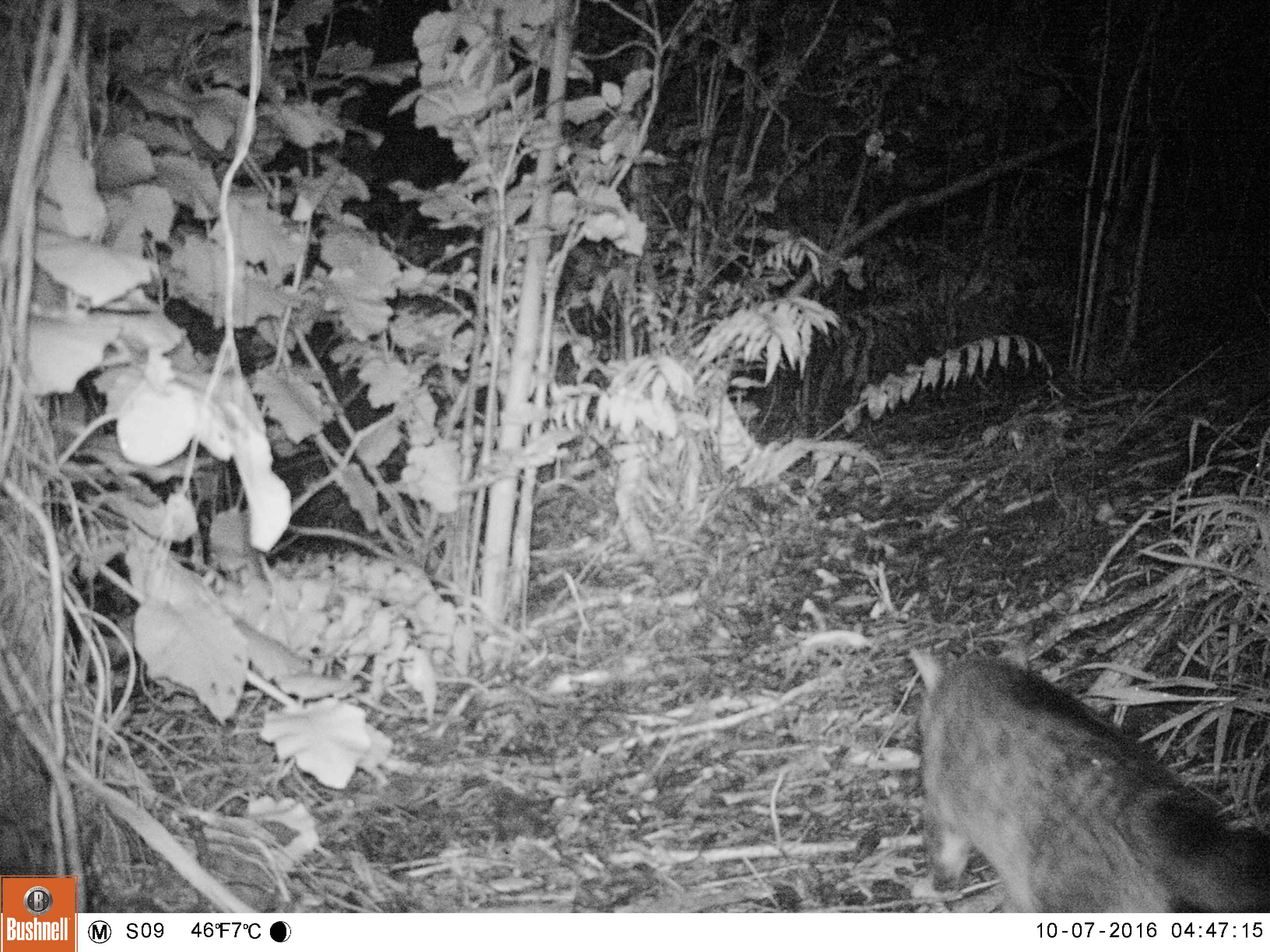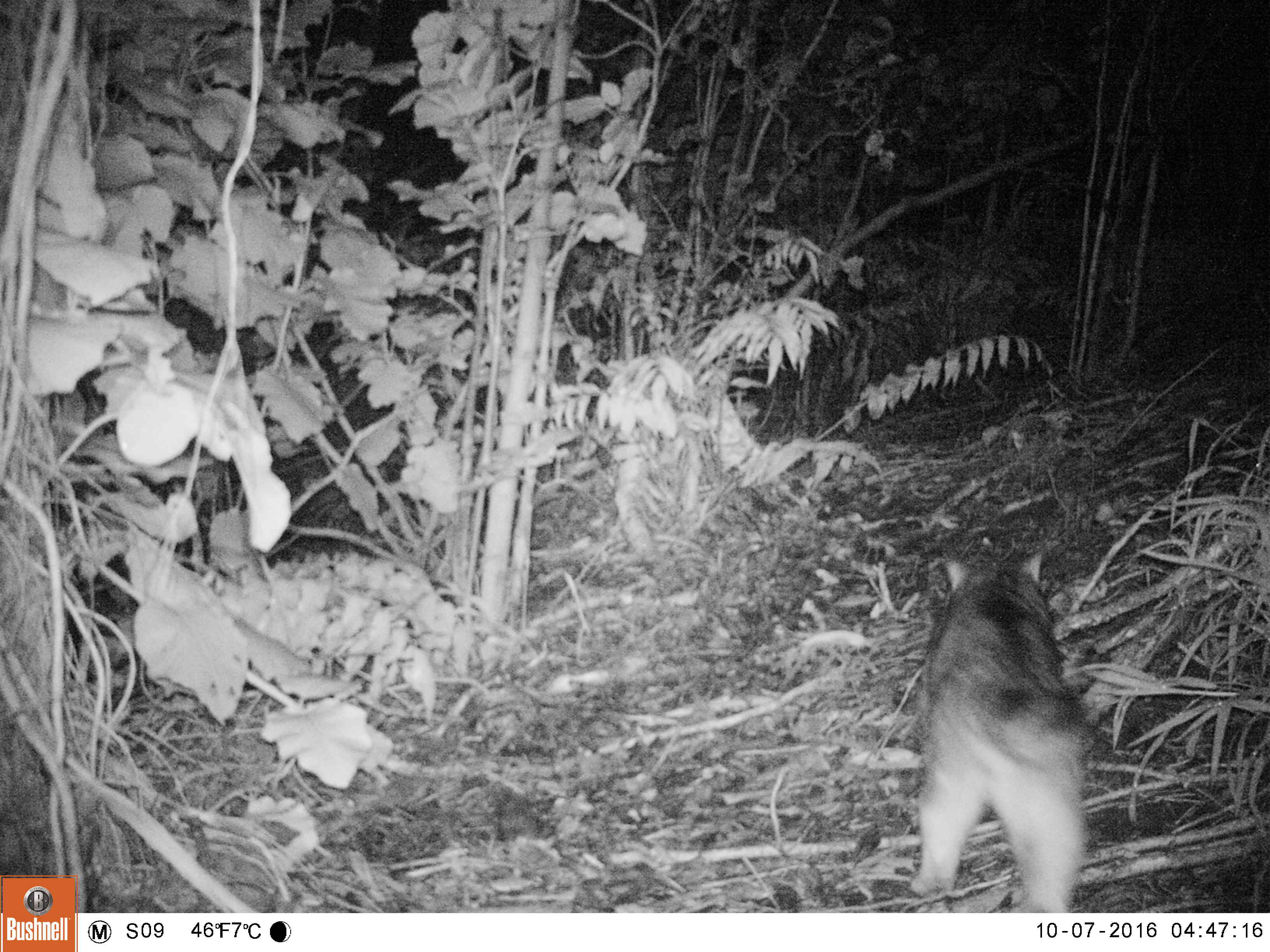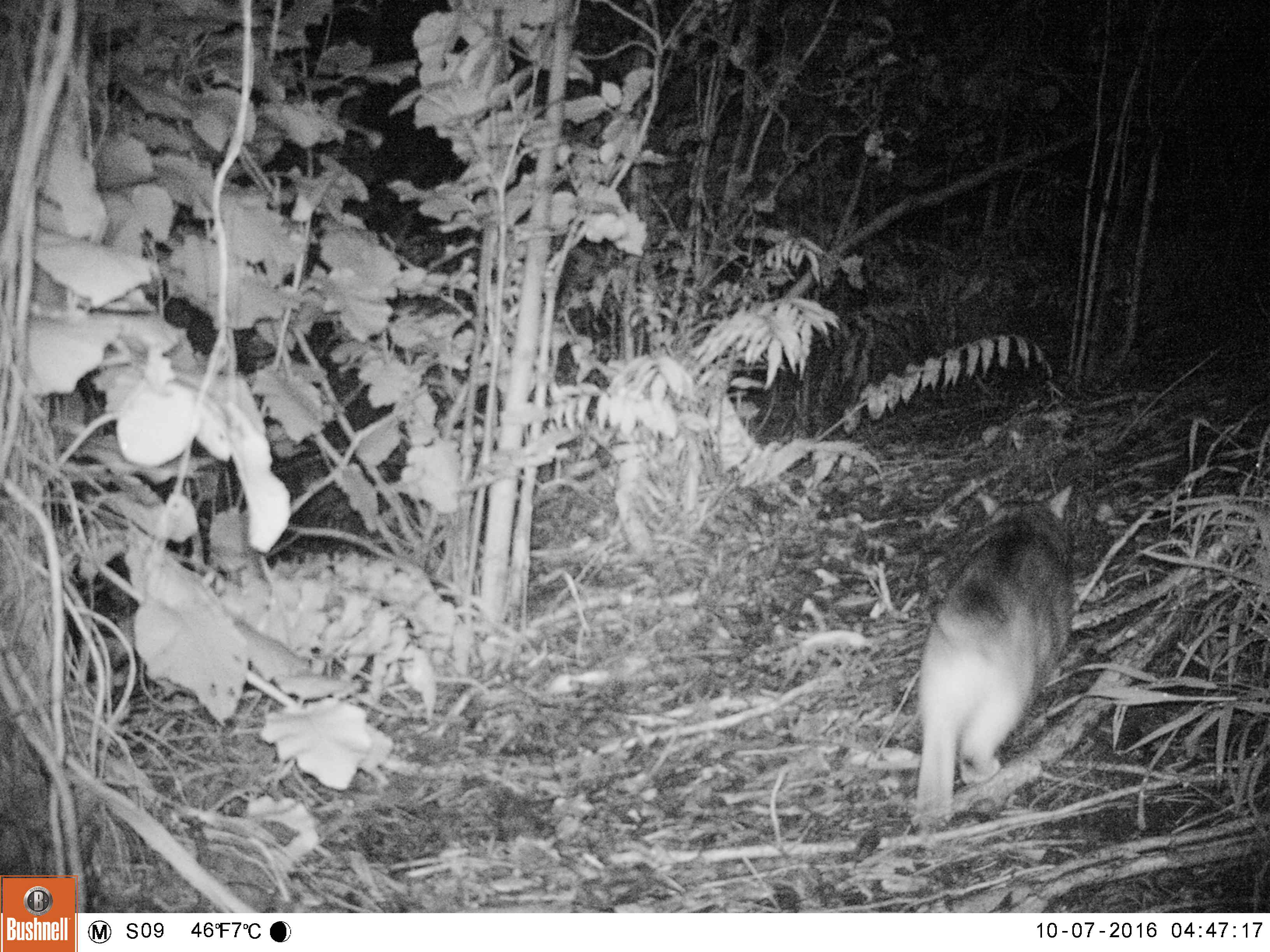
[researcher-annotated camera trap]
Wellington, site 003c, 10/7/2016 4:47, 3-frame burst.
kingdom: Animalia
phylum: Chordata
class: Mammalia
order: Carnivora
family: Felidae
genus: Felis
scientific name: Felis catus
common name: cat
Cat (Felis catus).